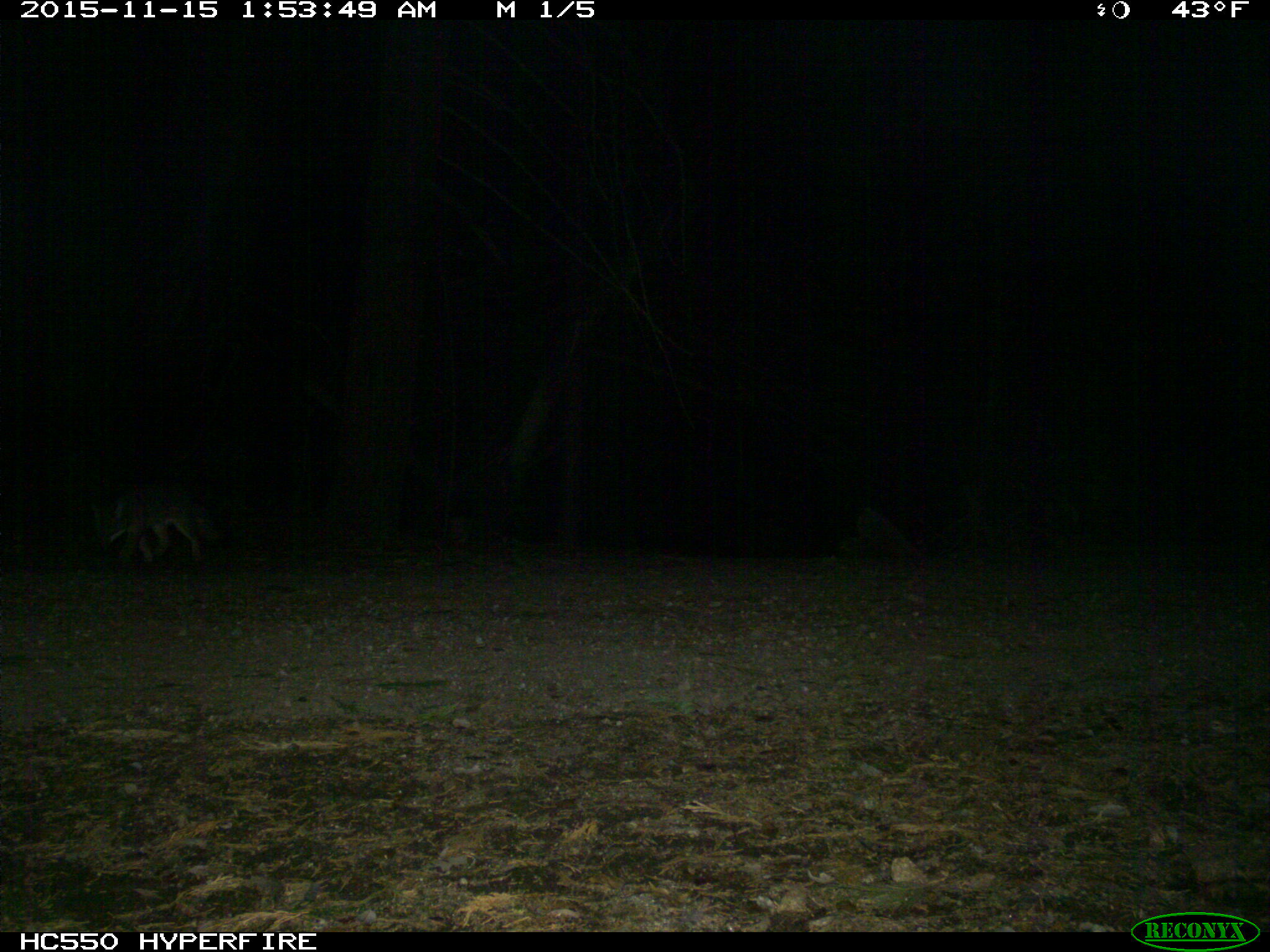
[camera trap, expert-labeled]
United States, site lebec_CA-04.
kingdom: Animalia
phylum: Chordata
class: Mammalia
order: Carnivora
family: Canidae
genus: Urocyon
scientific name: Urocyon cinereoargenteus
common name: gray fox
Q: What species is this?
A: Urocyon cinereoargenteus (gray fox).